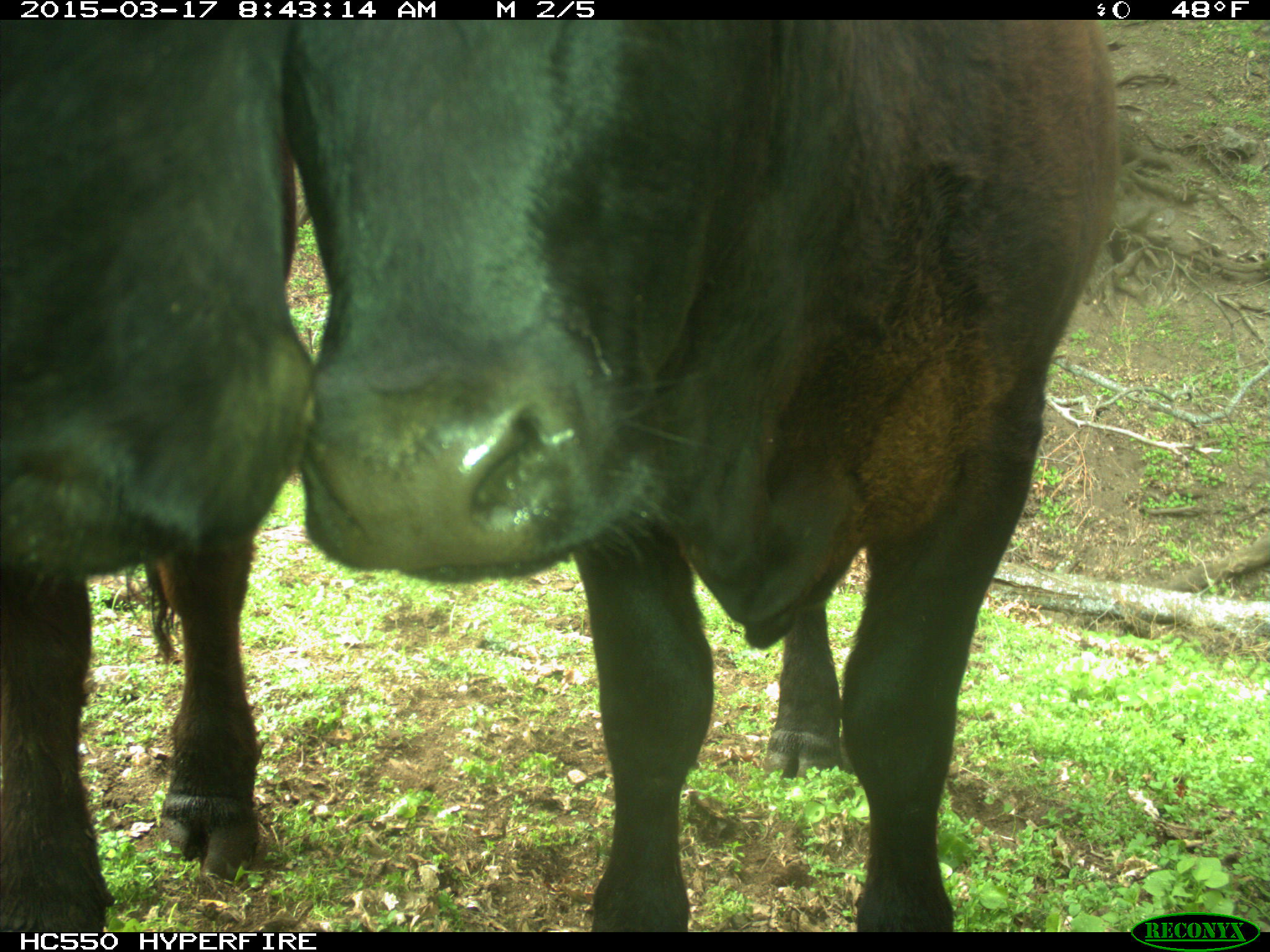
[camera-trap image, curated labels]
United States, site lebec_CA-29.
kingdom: Animalia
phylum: Chordata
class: Mammalia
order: Artiodactyla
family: Bovidae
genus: Bos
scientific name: Bos taurus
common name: domestic cow